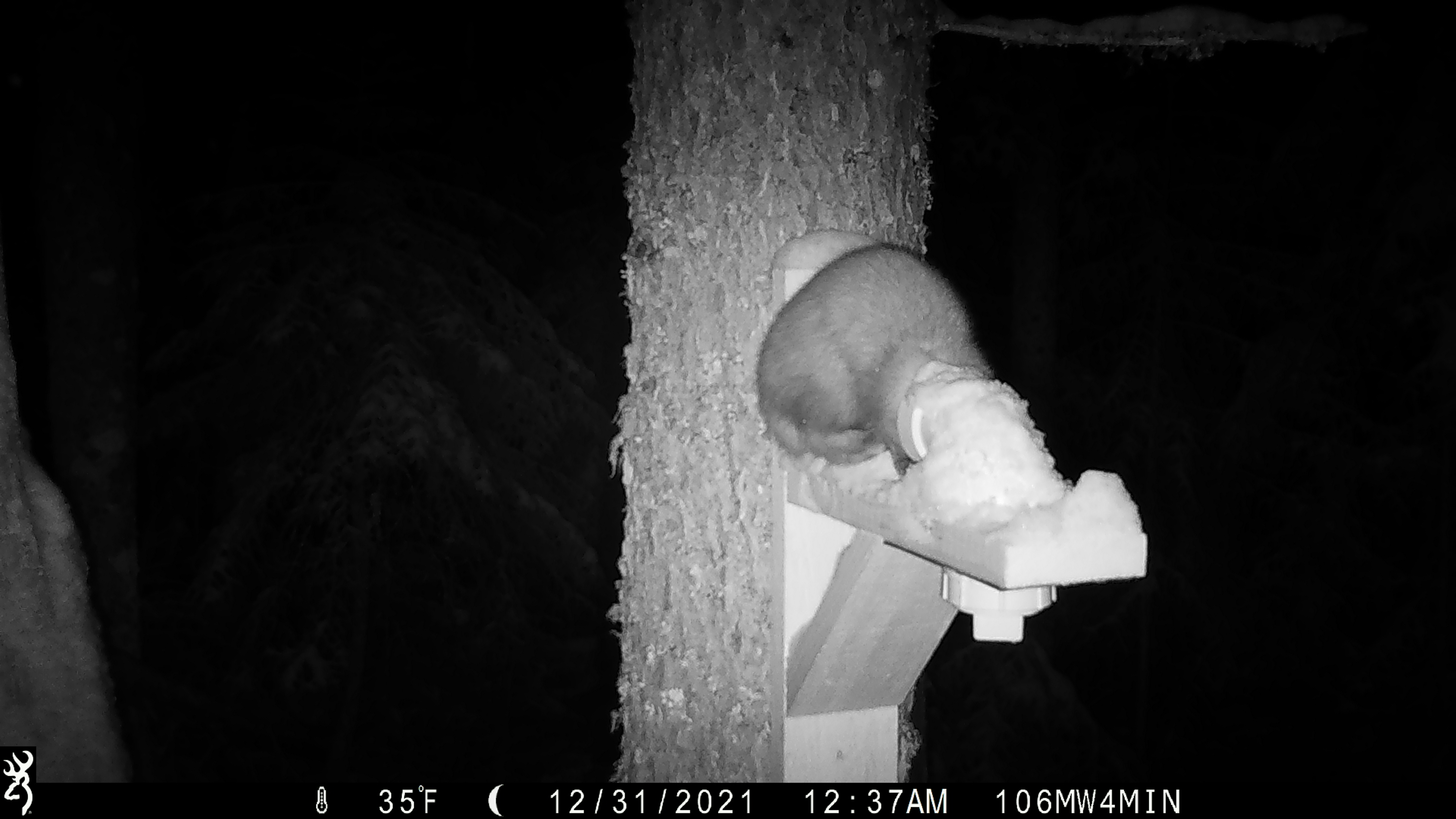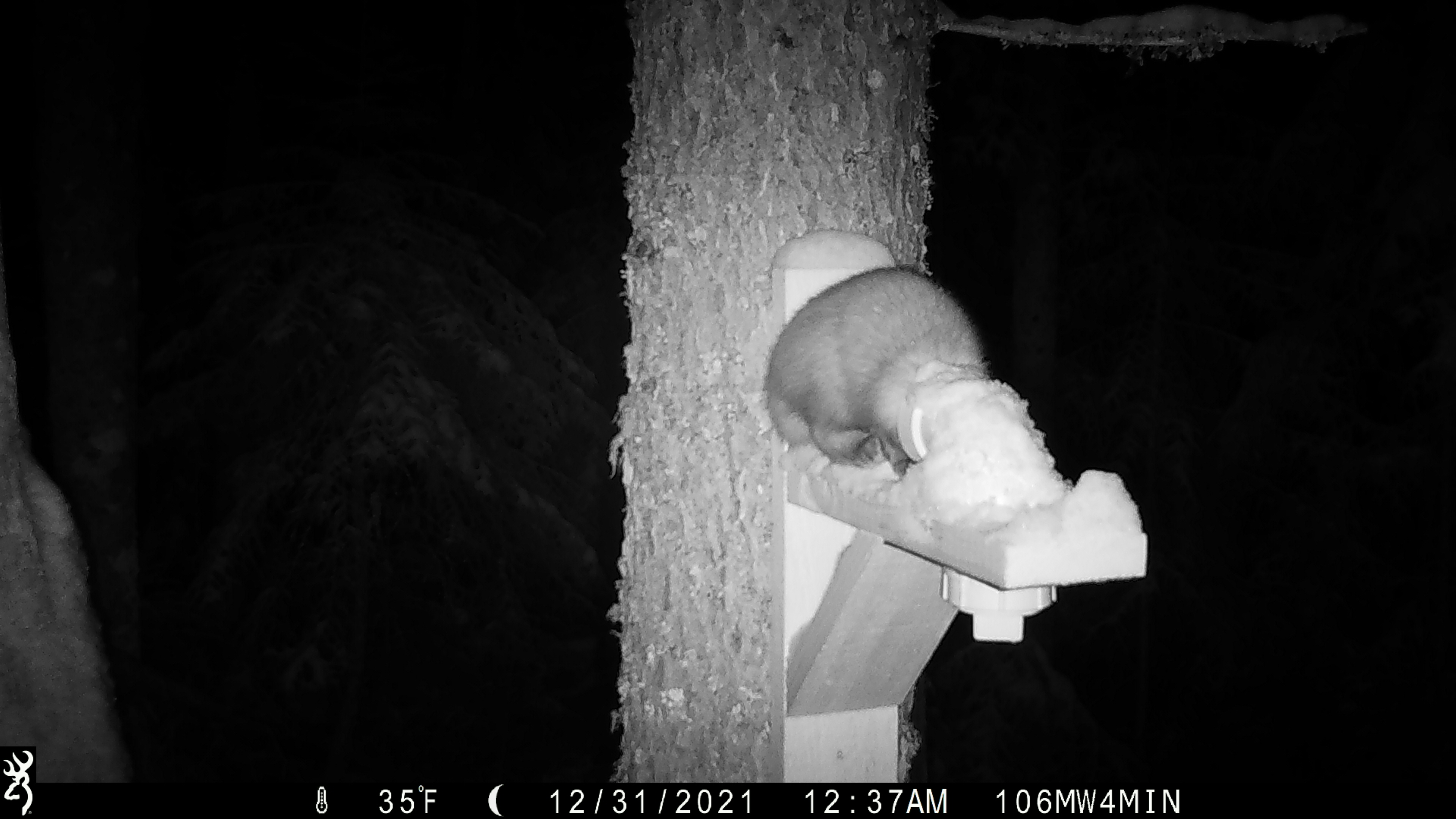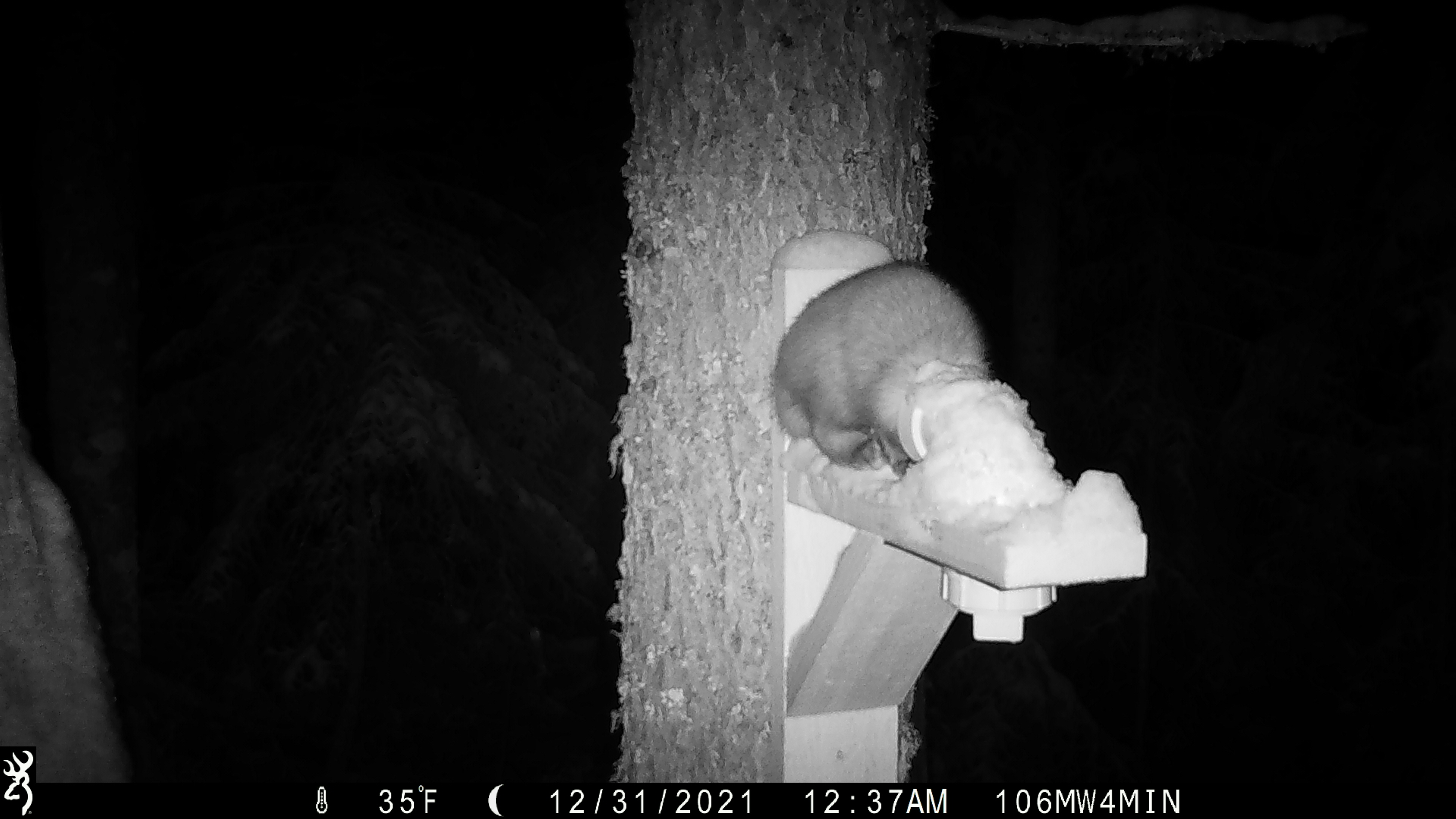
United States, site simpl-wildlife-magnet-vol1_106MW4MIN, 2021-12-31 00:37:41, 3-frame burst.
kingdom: Animalia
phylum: Chordata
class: Mammalia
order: Carnivora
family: Mustelidae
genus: Martes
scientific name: Martes americana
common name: american marten